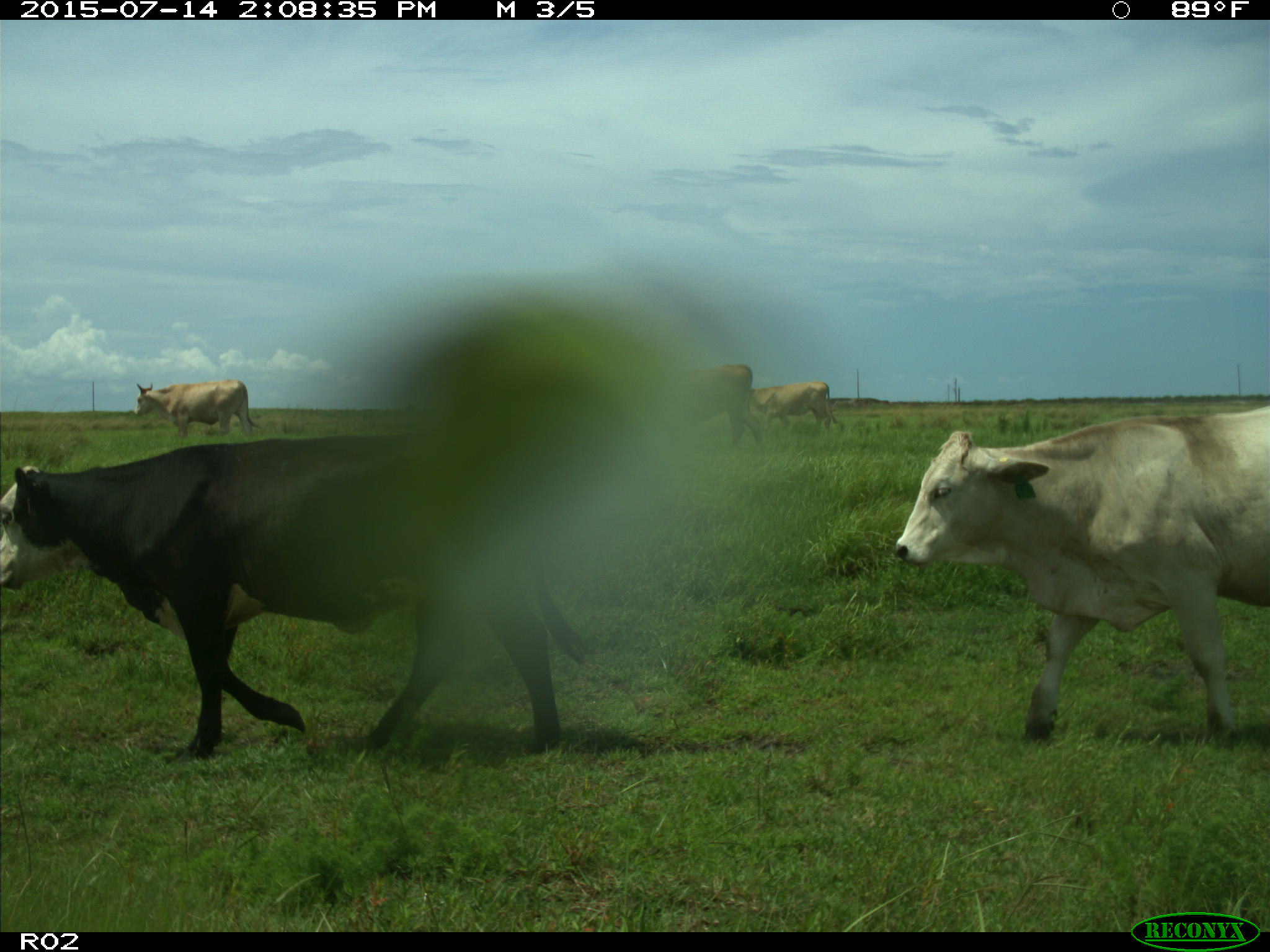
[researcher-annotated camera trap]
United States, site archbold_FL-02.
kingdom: Animalia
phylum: Chordata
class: Mammalia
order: Artiodactyla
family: Bovidae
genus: Bos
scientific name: Bos taurus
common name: domestic cow